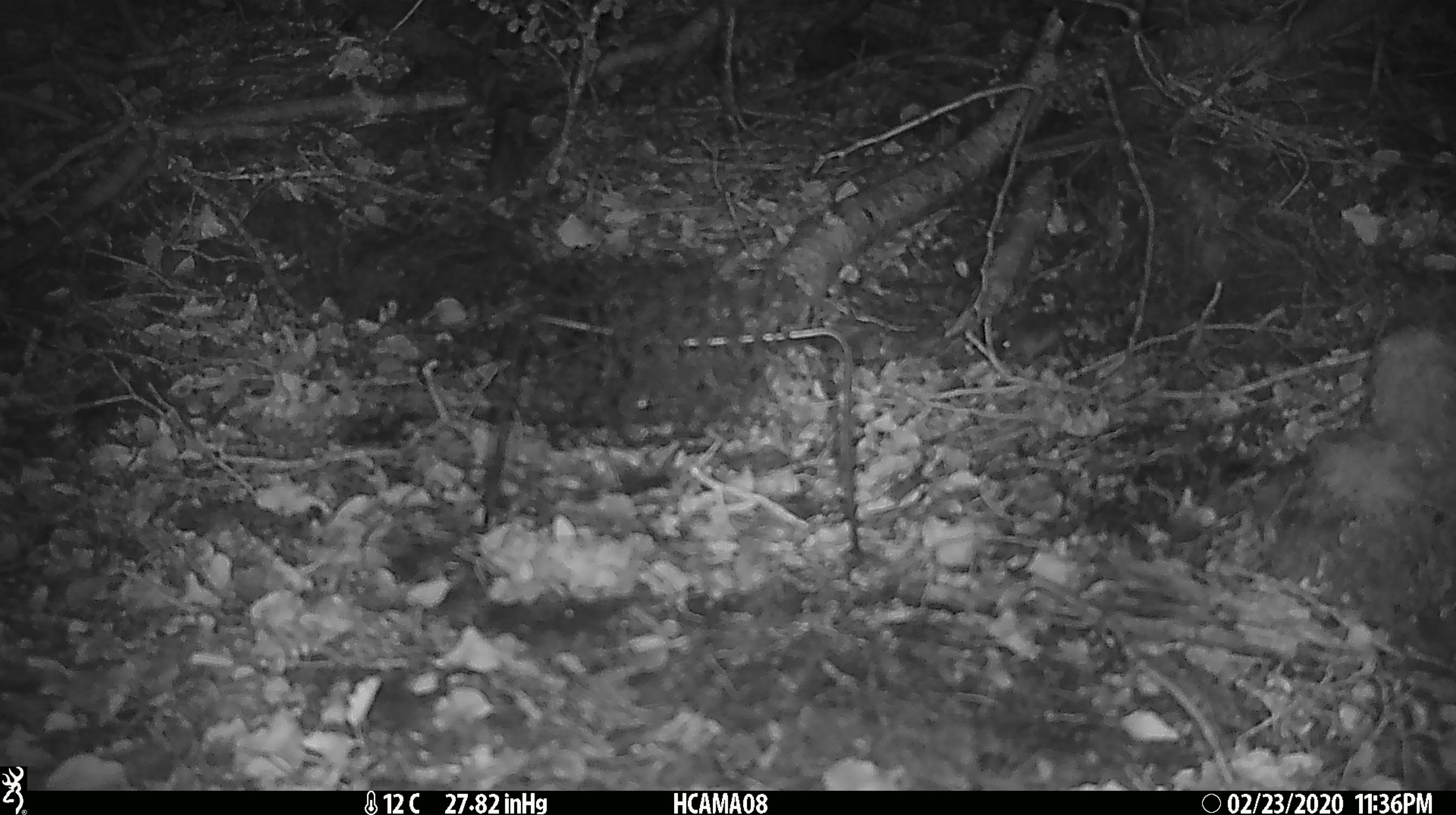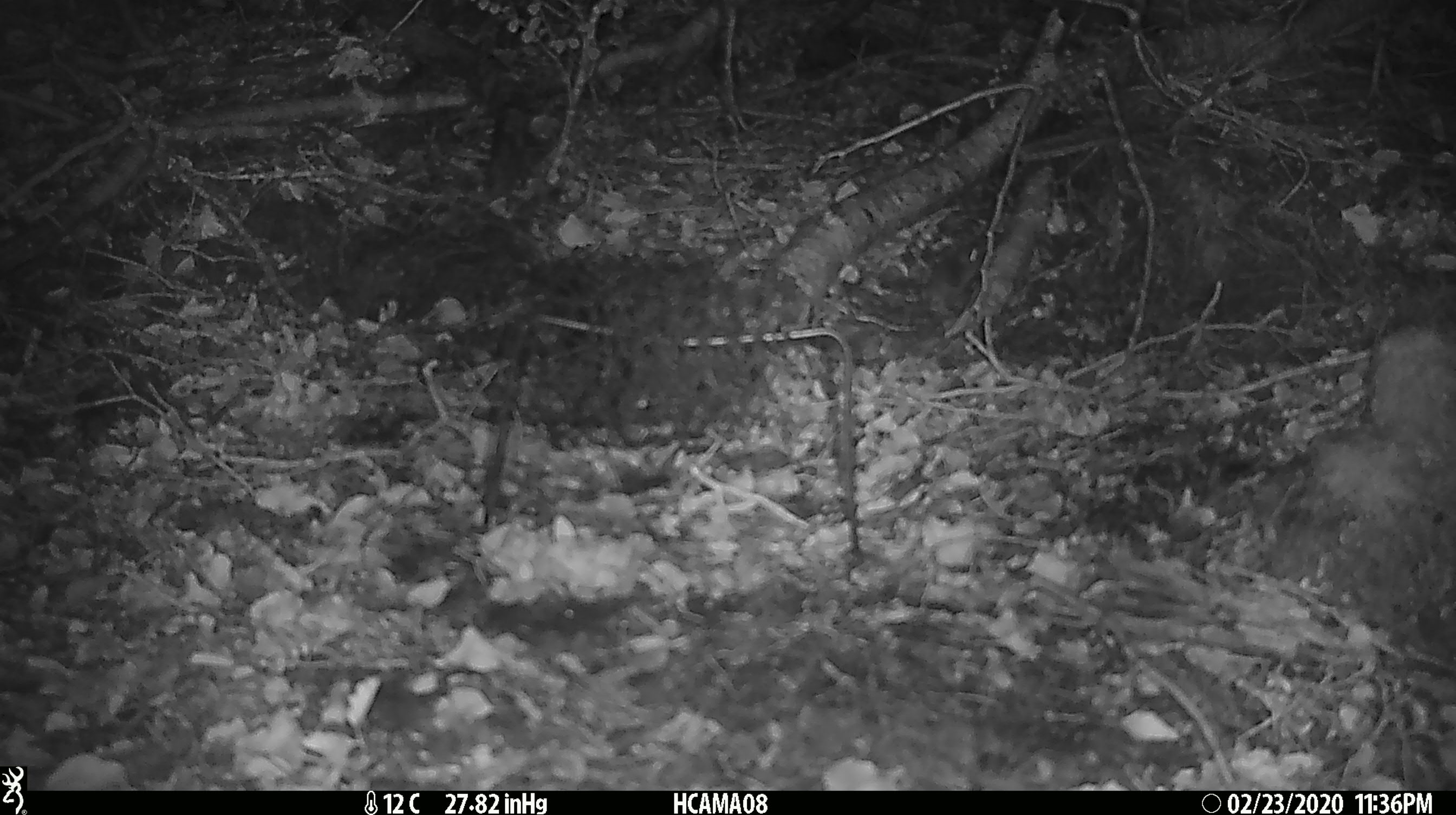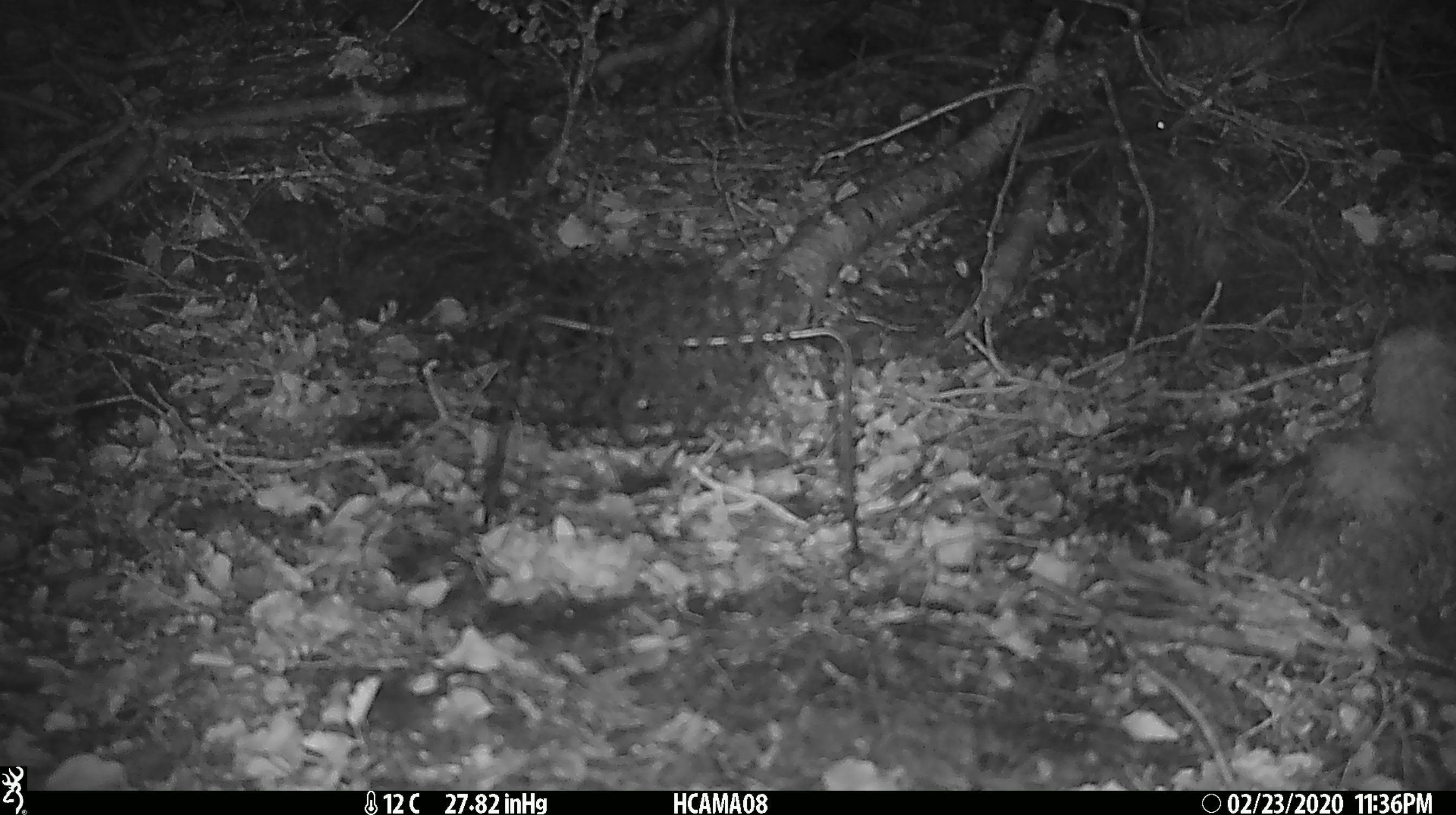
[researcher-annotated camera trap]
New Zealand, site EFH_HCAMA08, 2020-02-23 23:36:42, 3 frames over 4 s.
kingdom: Animalia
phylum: Chordata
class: Mammalia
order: Rodentia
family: Muridae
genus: Mus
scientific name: Mus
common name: mouse